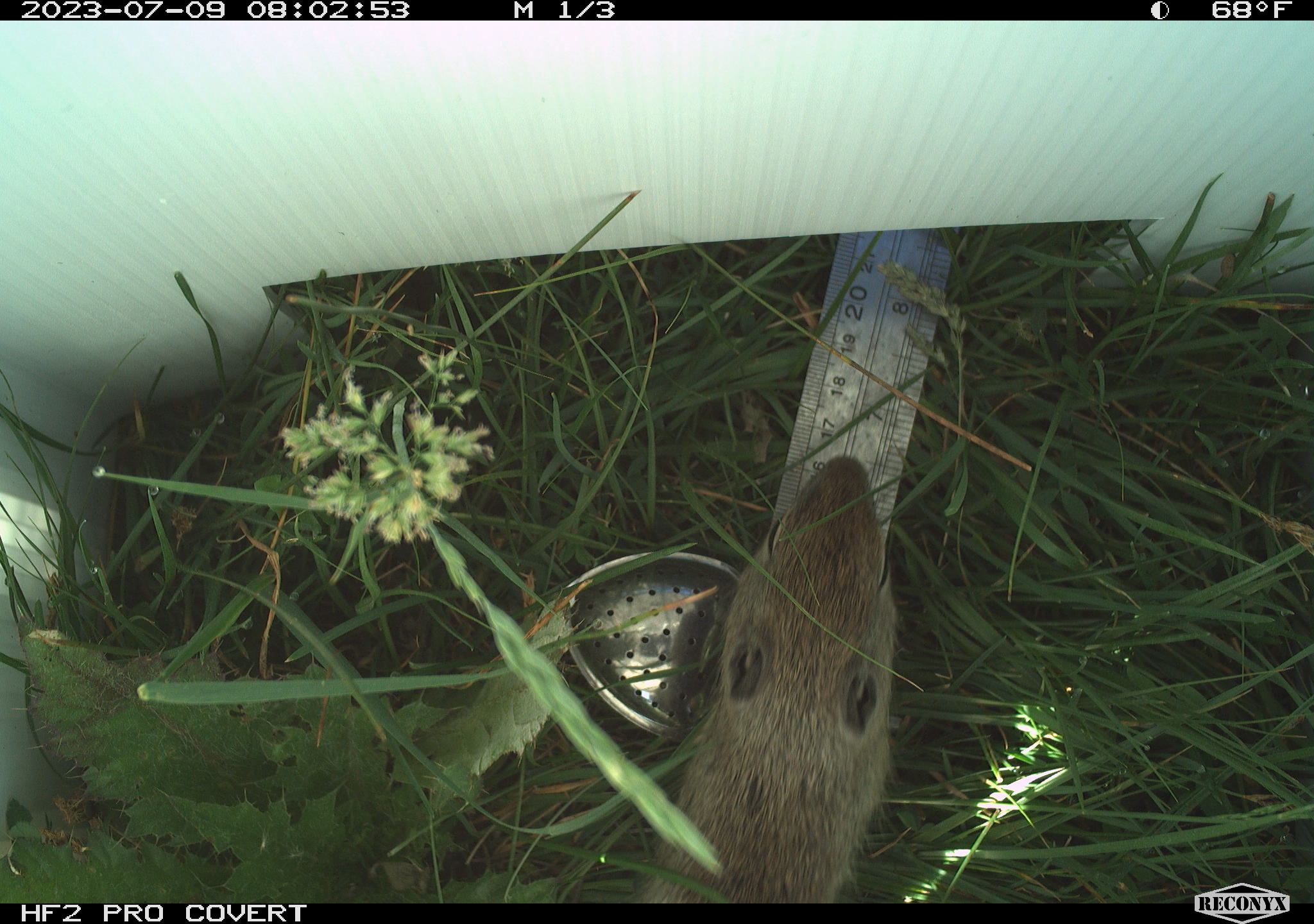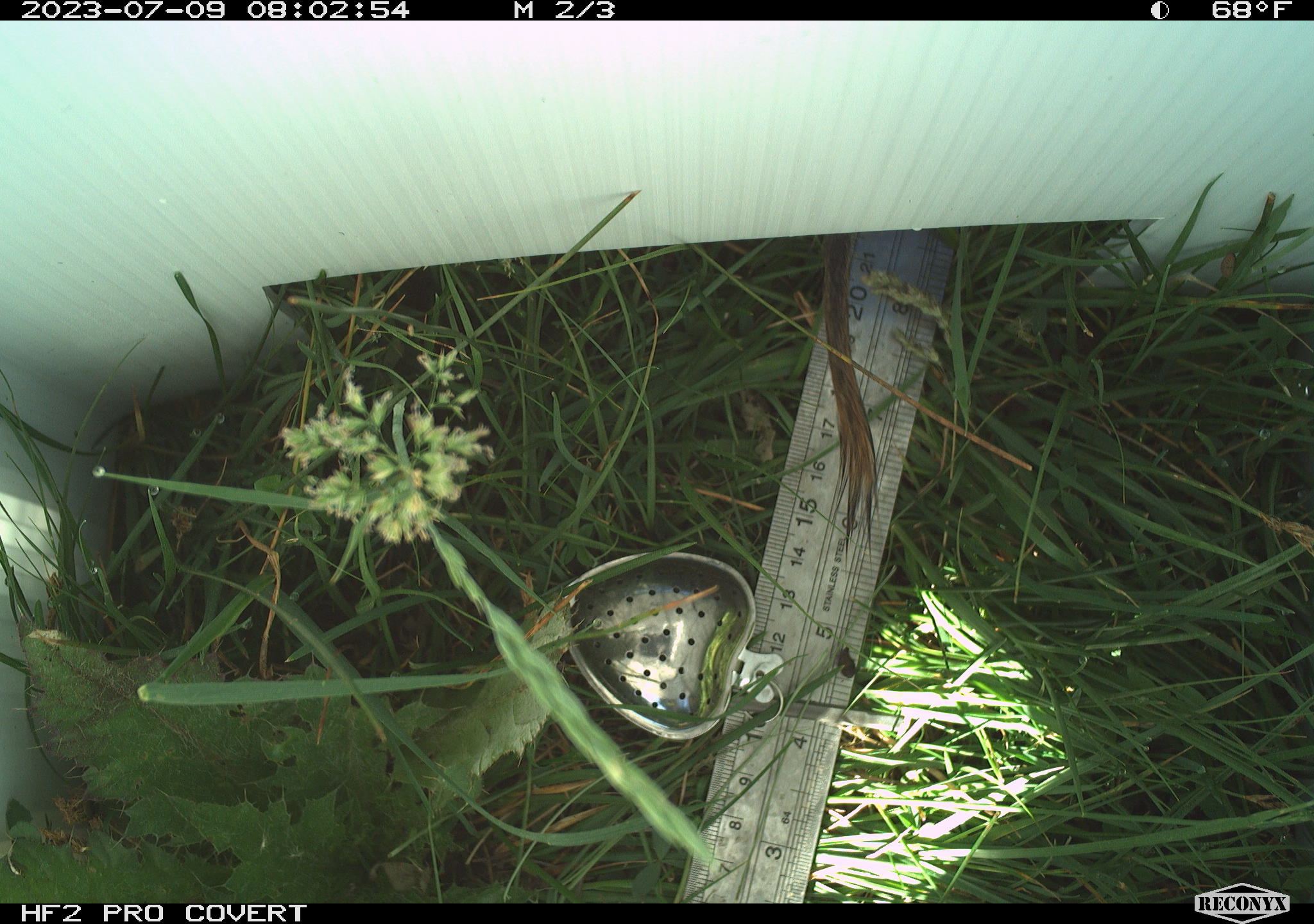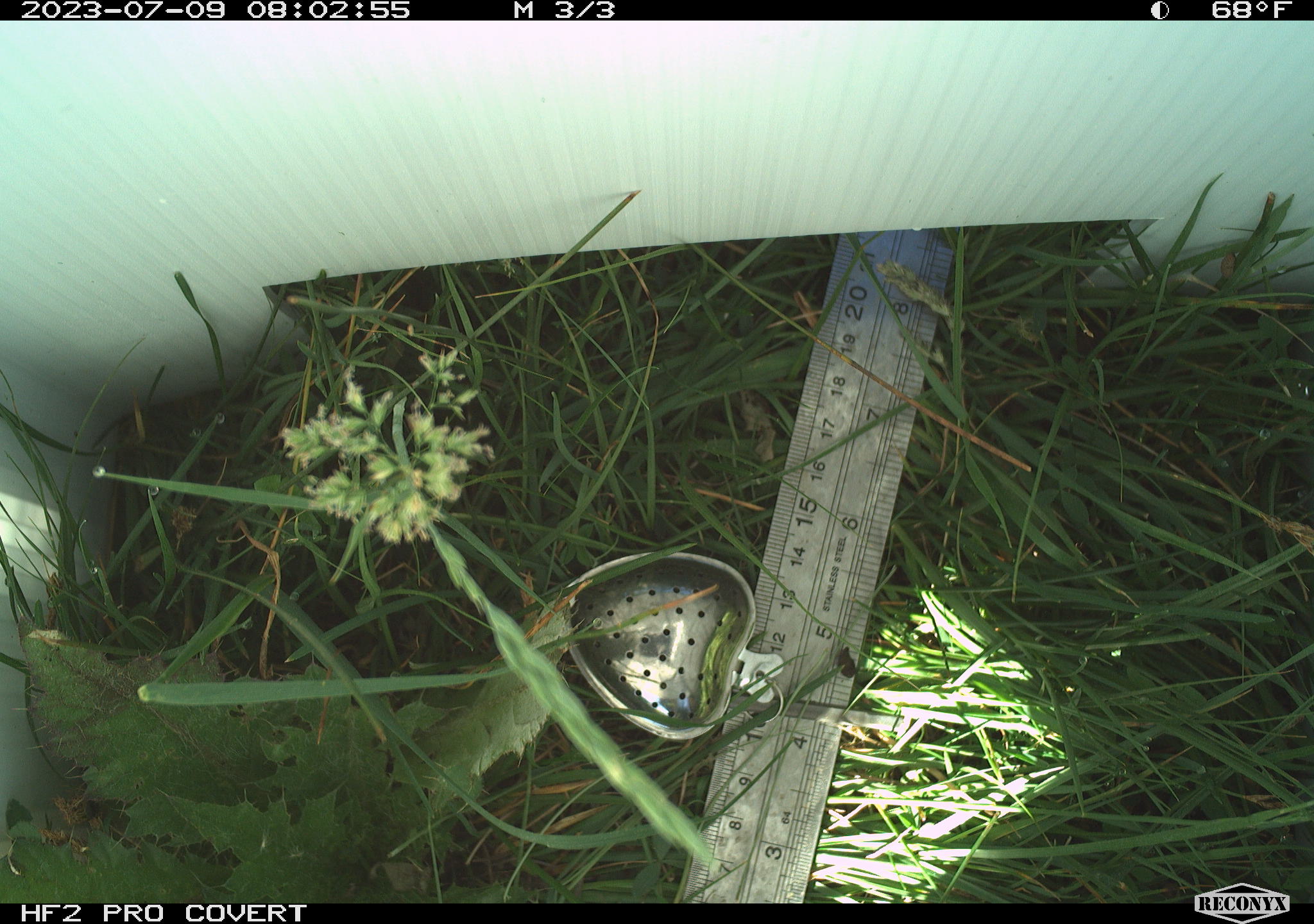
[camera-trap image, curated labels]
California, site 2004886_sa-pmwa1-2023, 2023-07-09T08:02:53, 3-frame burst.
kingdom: Animalia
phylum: Chordata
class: Mammalia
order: Rodentia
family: Sciuridae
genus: Urocitellus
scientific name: Urocitellus beldingi beldingi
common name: belding's ground squirrel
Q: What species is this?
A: Belding's ground squirrel (Urocitellus beldingi beldingi).